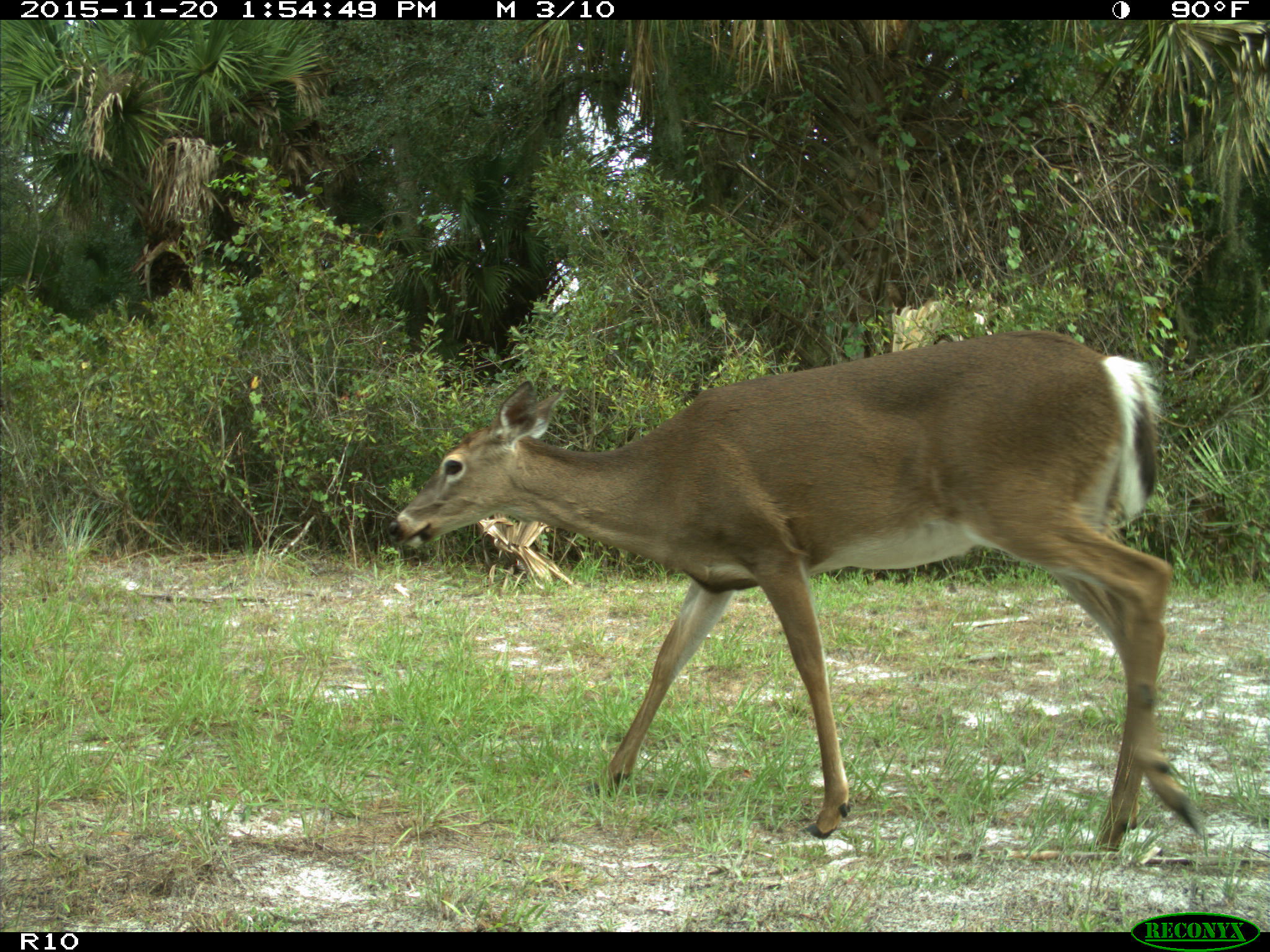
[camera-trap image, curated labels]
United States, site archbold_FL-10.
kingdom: Animalia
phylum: Chordata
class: Mammalia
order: Artiodactyla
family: Cervidae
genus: Odocoileus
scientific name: Odocoileus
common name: deer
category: unidentified deer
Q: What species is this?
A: Unidentified deer (deer) (Odocoileus).